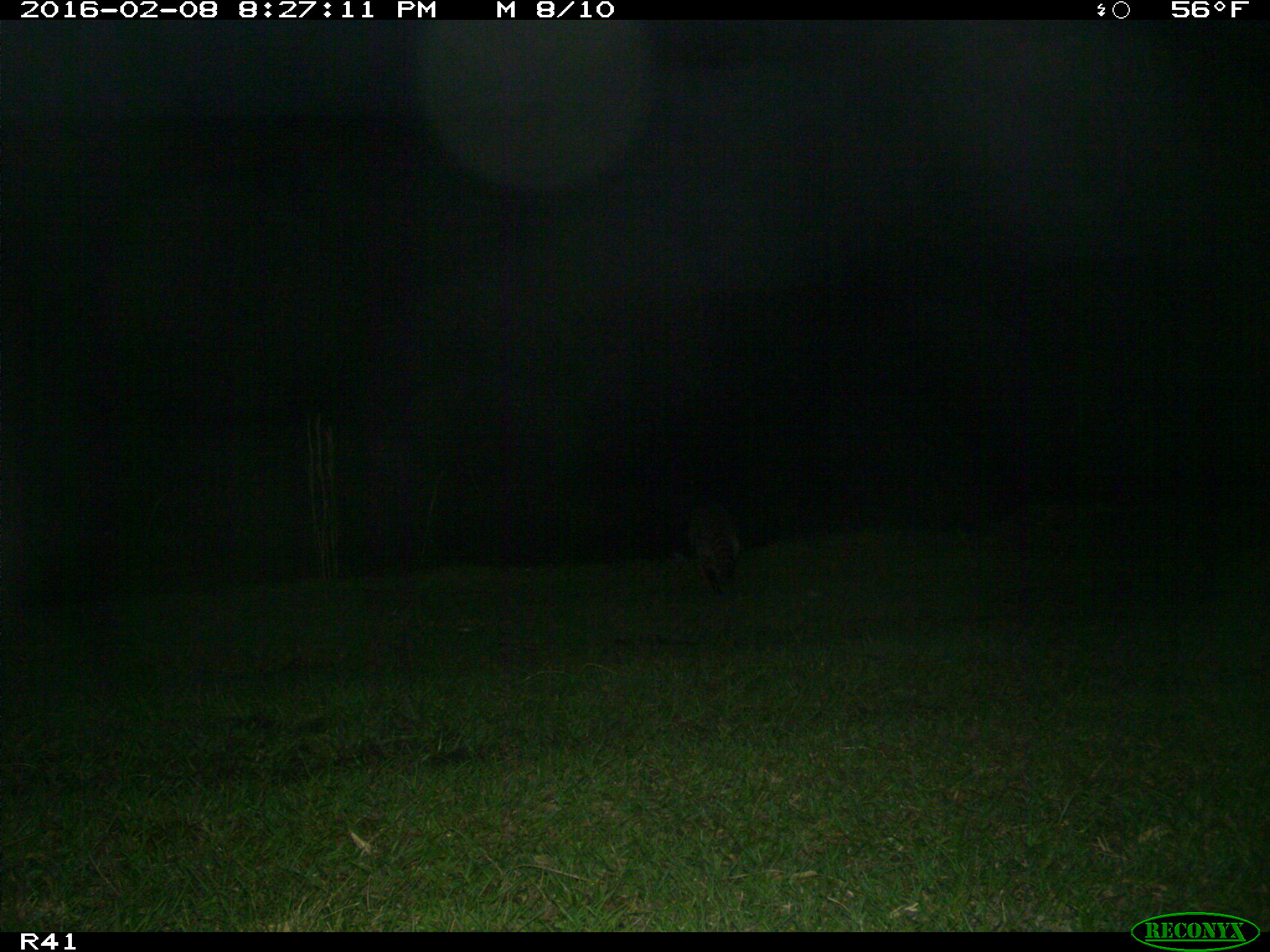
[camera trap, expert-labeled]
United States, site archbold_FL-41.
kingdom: Animalia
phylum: Chordata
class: Mammalia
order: Carnivora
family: Procyonidae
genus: Procyon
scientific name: Procyon lotor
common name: common raccoon